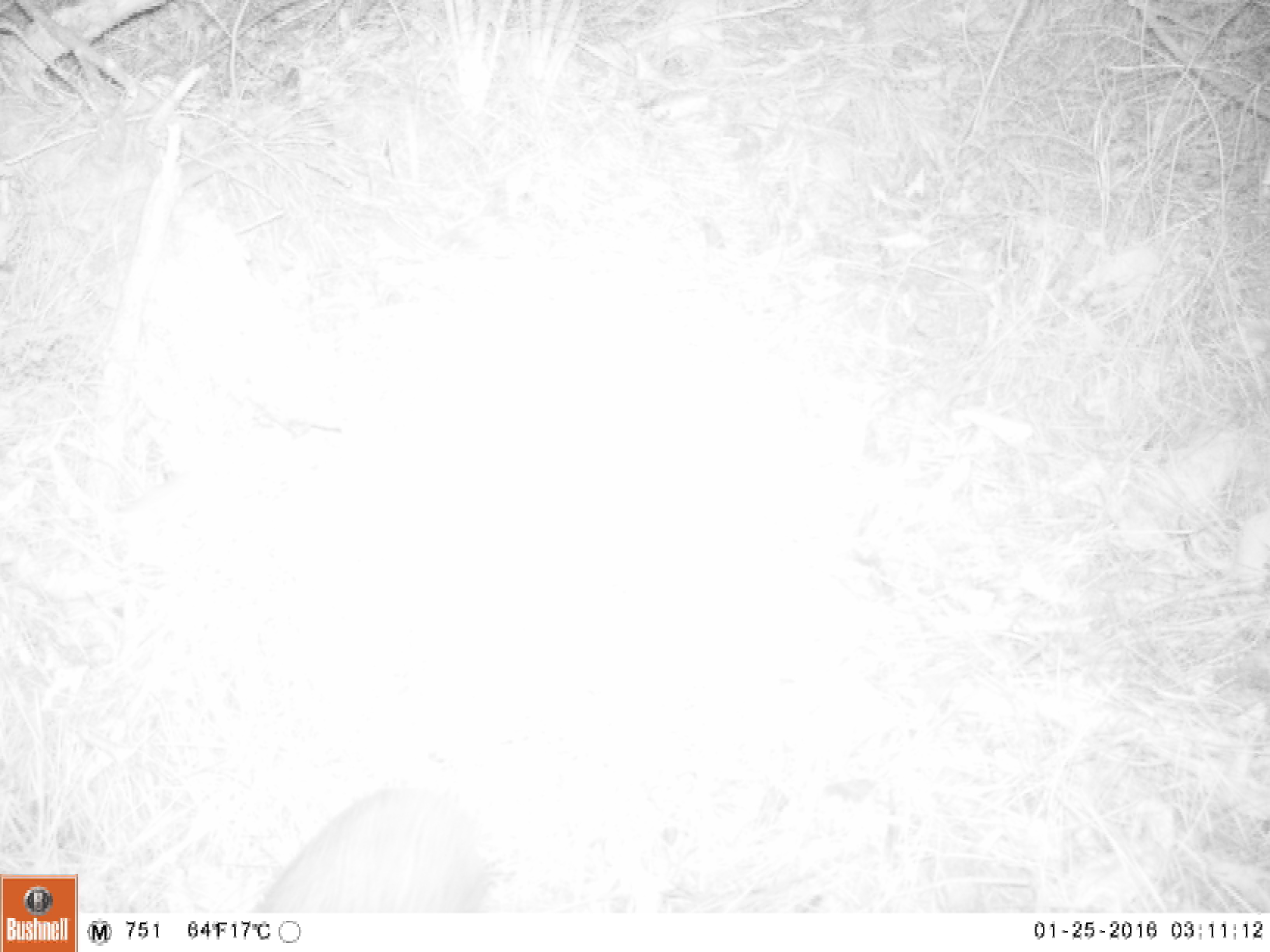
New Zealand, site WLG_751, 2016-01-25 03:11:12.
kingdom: Animalia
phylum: Chordata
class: Mammalia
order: Eulipotyphla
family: Erinaceidae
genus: Erinaceus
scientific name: Erinaceus europaeus europaeus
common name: european hedgehog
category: hedgehog